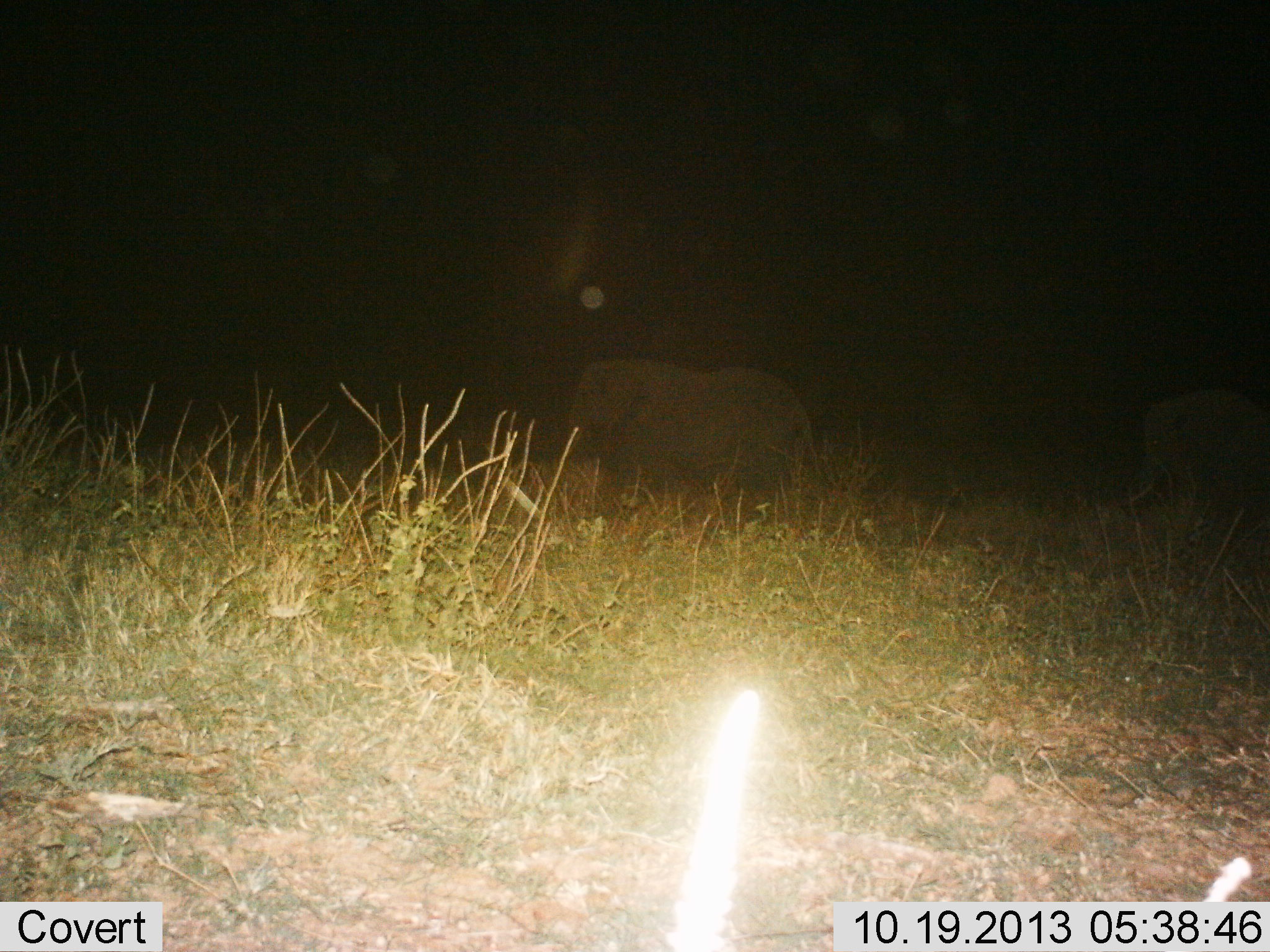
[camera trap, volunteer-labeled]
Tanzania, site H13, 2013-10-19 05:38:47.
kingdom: Animalia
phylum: Chordata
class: Mammalia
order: Proboscidea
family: Elephantidae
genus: Loxodonta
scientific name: Loxodonta africana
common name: african bush elephant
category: elephant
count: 2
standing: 50%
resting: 0%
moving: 50%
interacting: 0%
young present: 0%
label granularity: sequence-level